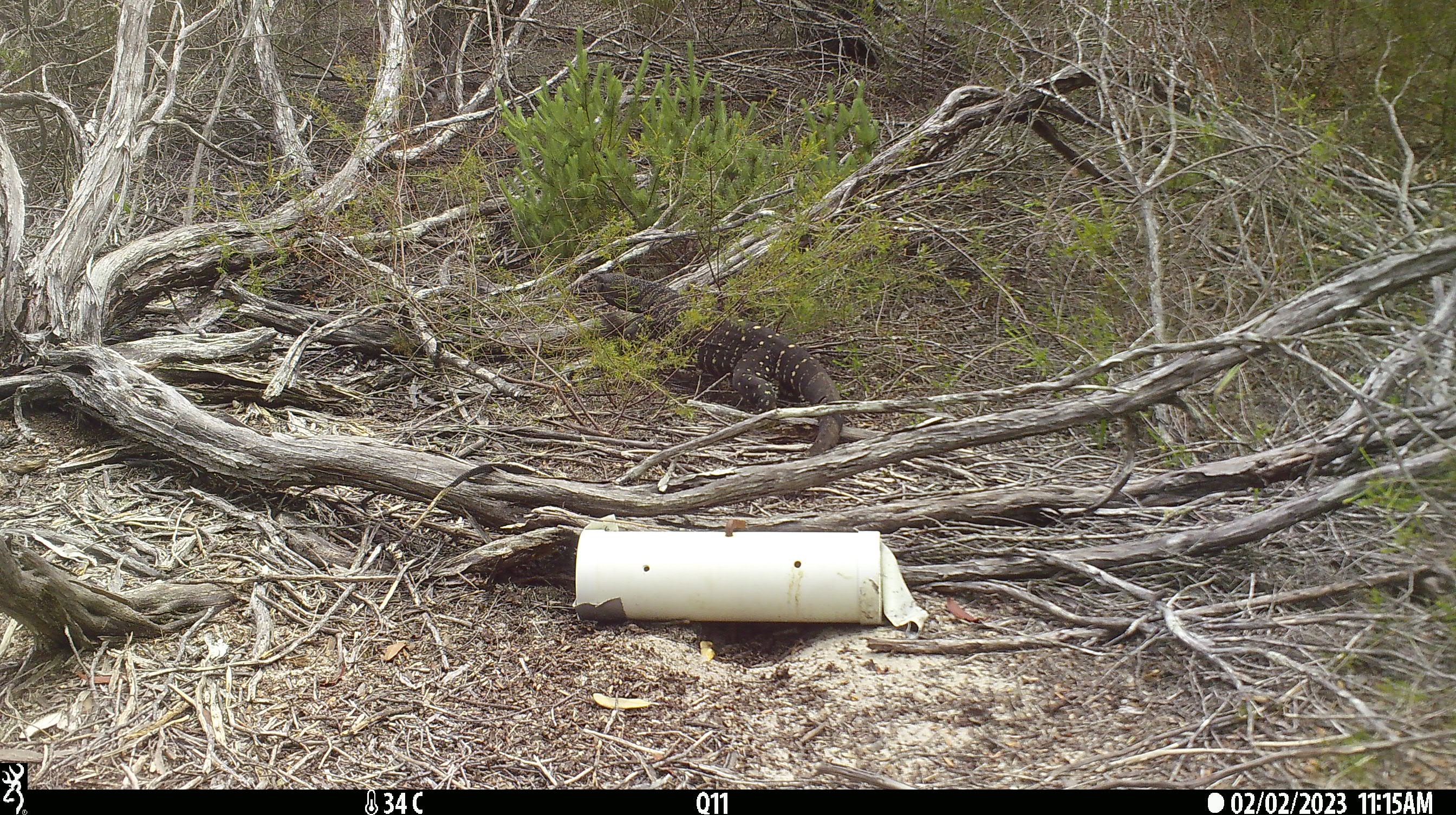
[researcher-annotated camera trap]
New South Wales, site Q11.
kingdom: Animalia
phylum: Chordata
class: Reptilia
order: Squamata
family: Varanidae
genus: Varanus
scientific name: Varanus varius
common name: lace monitor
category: goanna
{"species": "goanna (lace monitor) (Varanus varius)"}